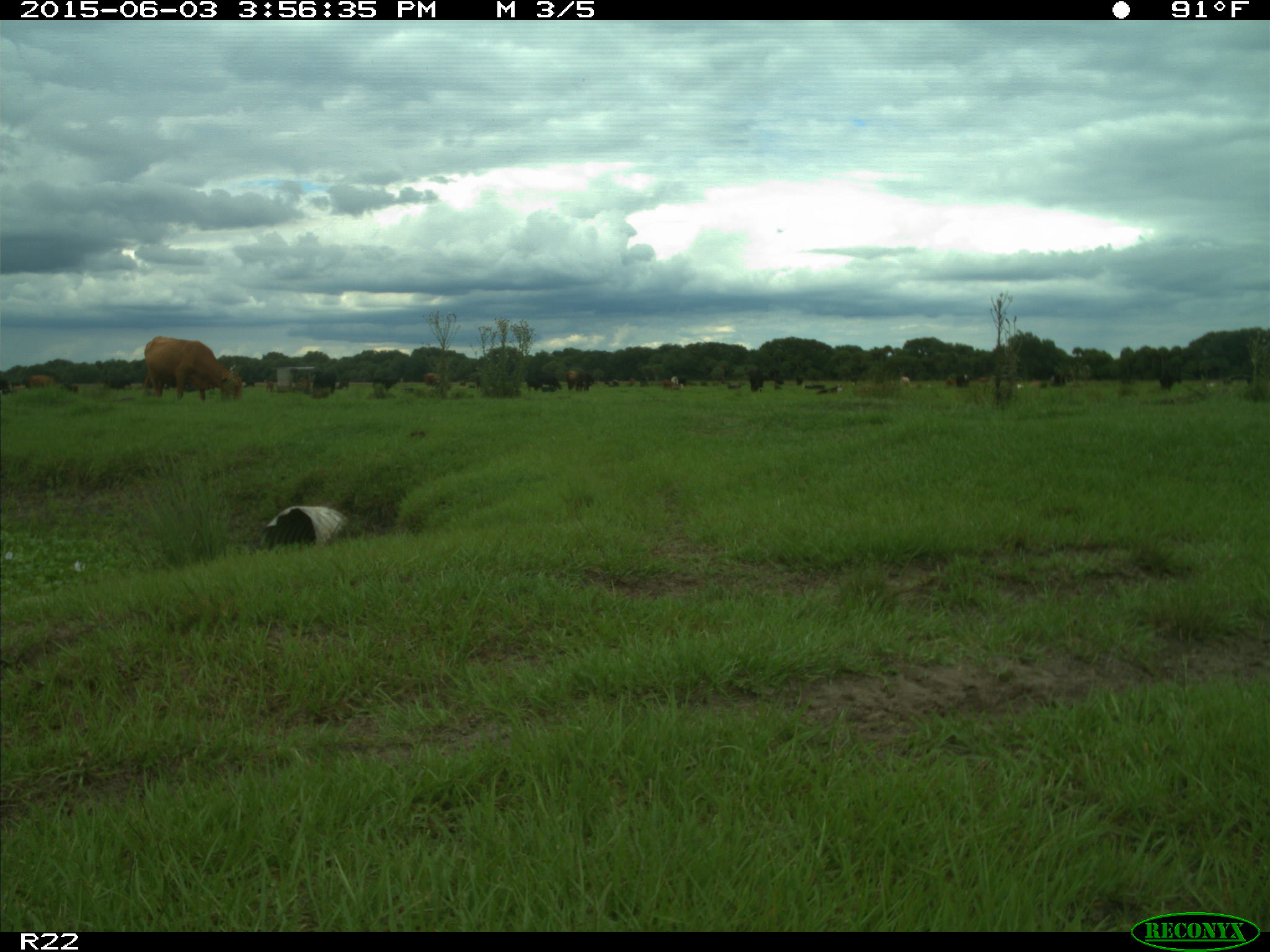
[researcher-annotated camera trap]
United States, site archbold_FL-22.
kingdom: Animalia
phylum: Chordata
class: Mammalia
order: Artiodactyla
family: Bovidae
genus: Bos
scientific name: Bos taurus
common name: domestic cow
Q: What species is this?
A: Bos taurus (domestic cow).